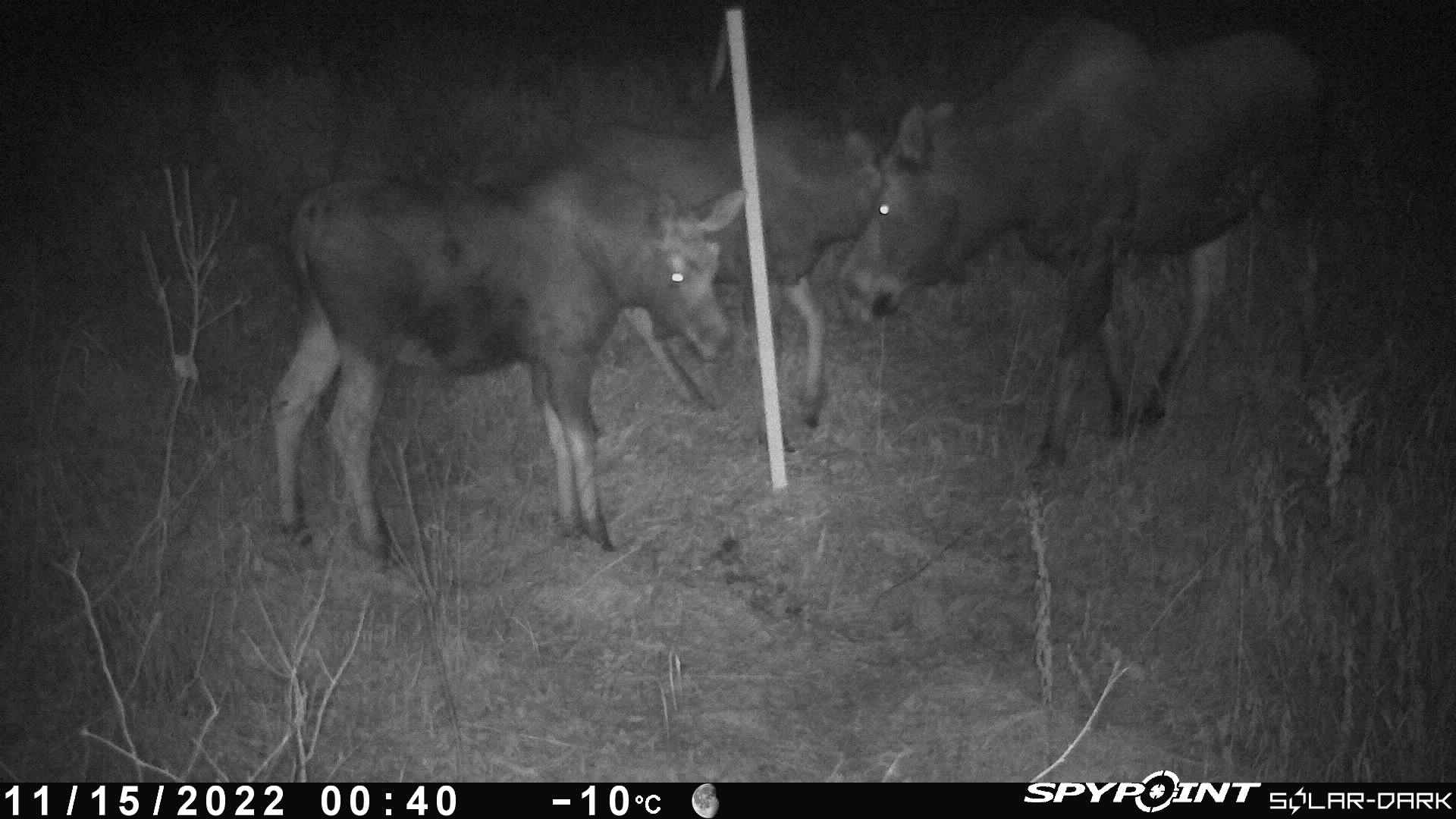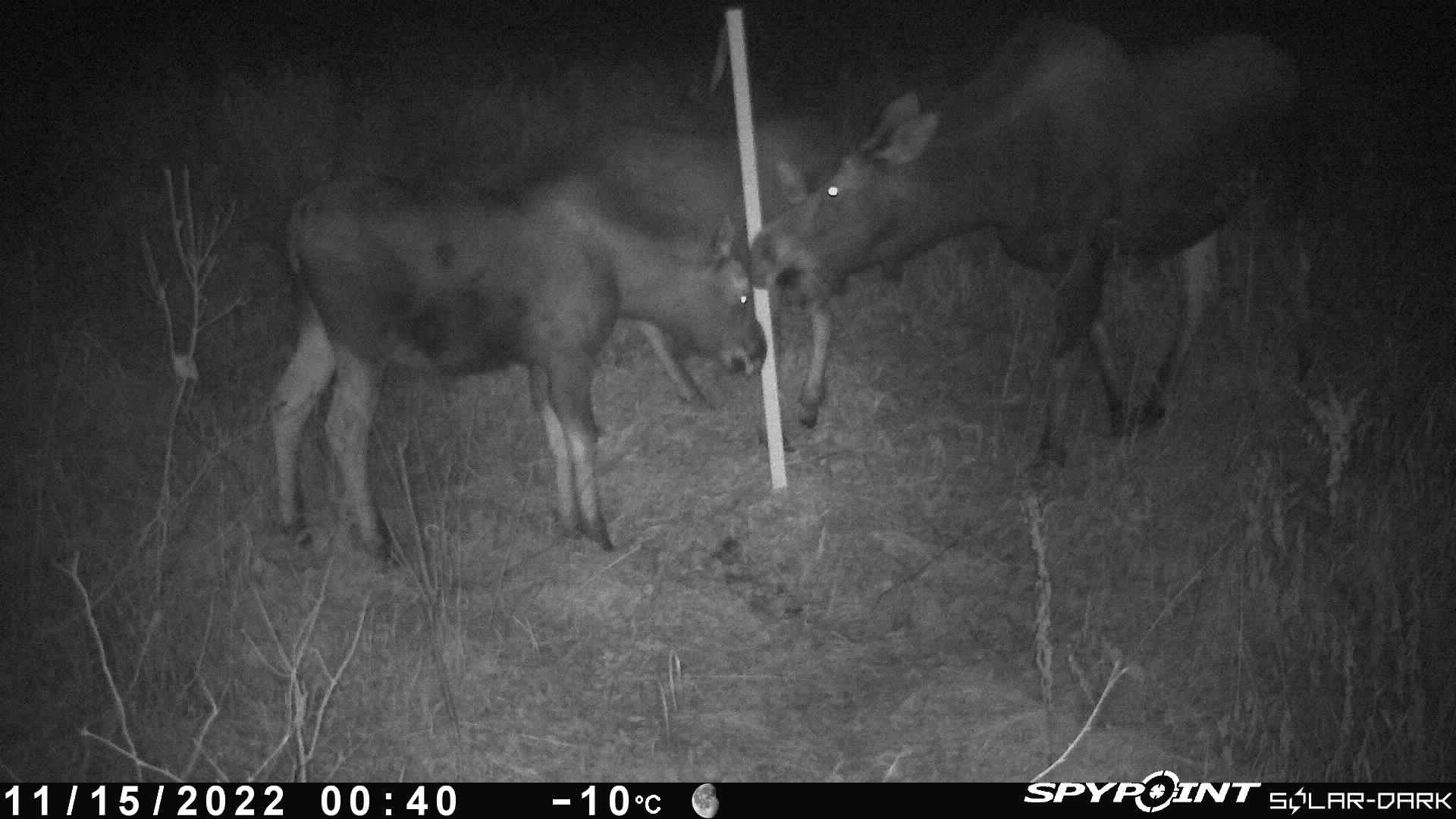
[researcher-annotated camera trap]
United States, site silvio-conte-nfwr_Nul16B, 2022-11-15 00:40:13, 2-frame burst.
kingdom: Animalia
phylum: Chordata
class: Mammalia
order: Artiodactyla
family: Cervidae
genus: Alces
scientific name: Alces alces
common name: moose